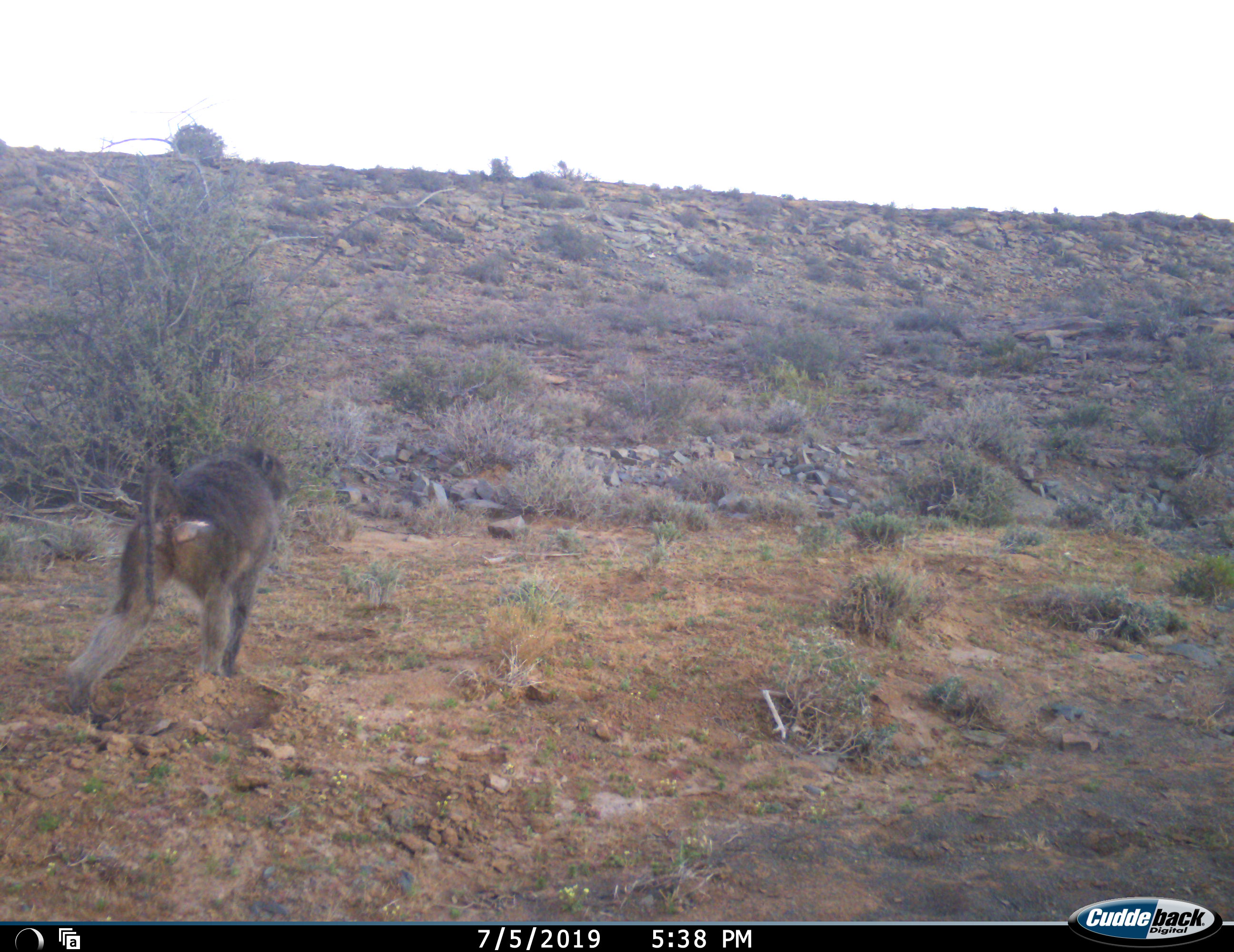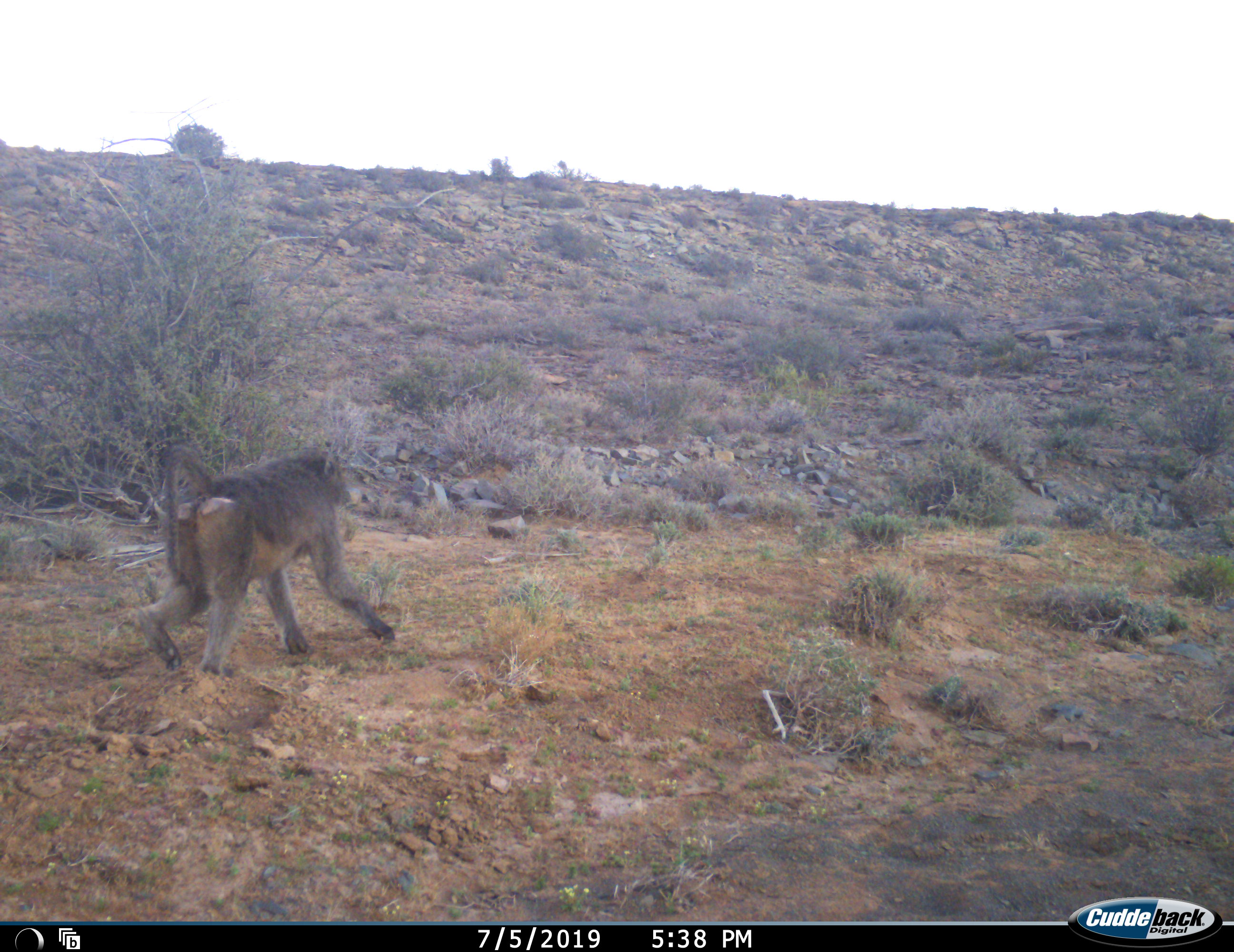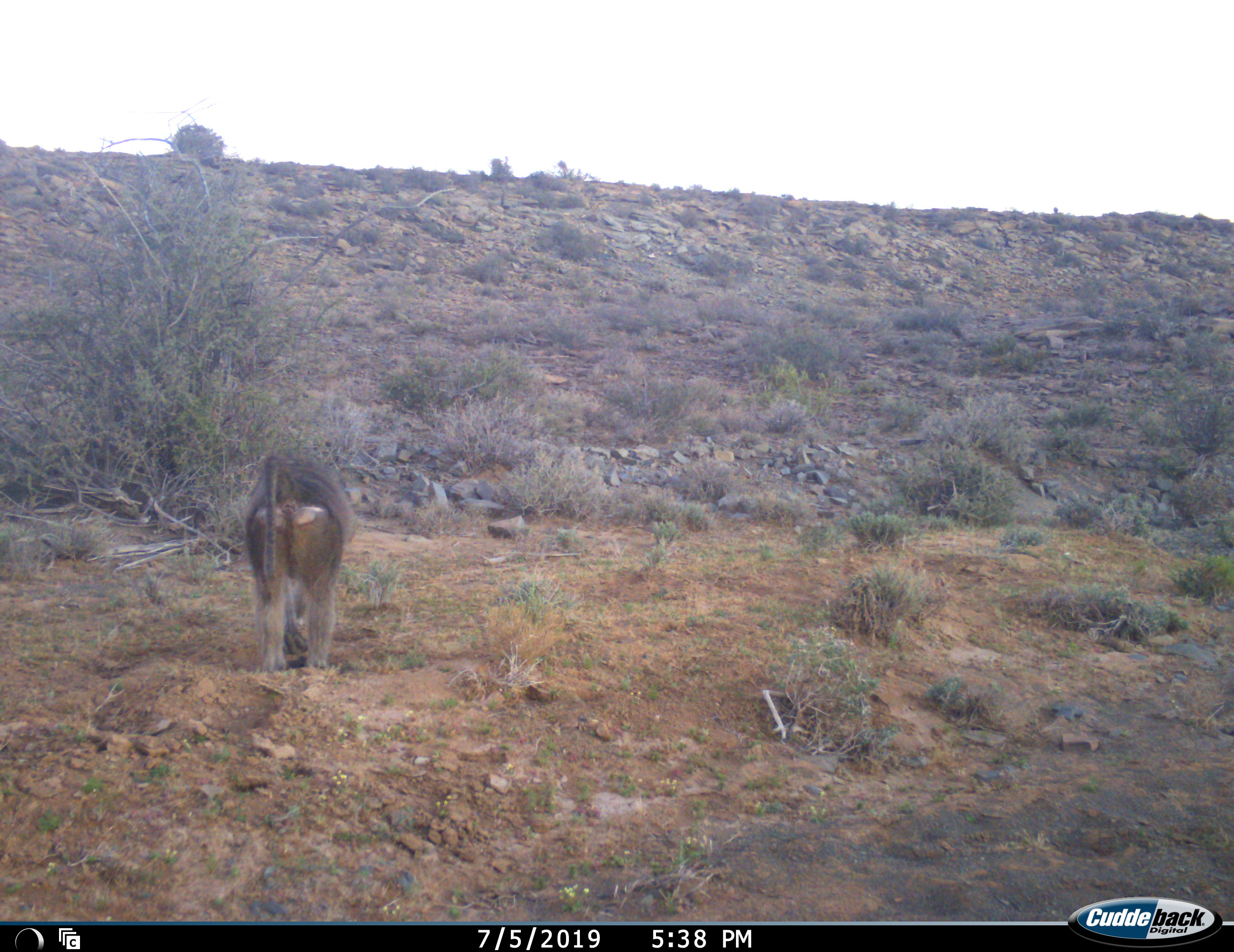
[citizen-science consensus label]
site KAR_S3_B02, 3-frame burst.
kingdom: Animalia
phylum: Chordata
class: Mammalia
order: Primates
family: Cercopithecidae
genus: Papio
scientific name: Papio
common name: baboon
Baboon (Papio), count 1. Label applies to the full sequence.